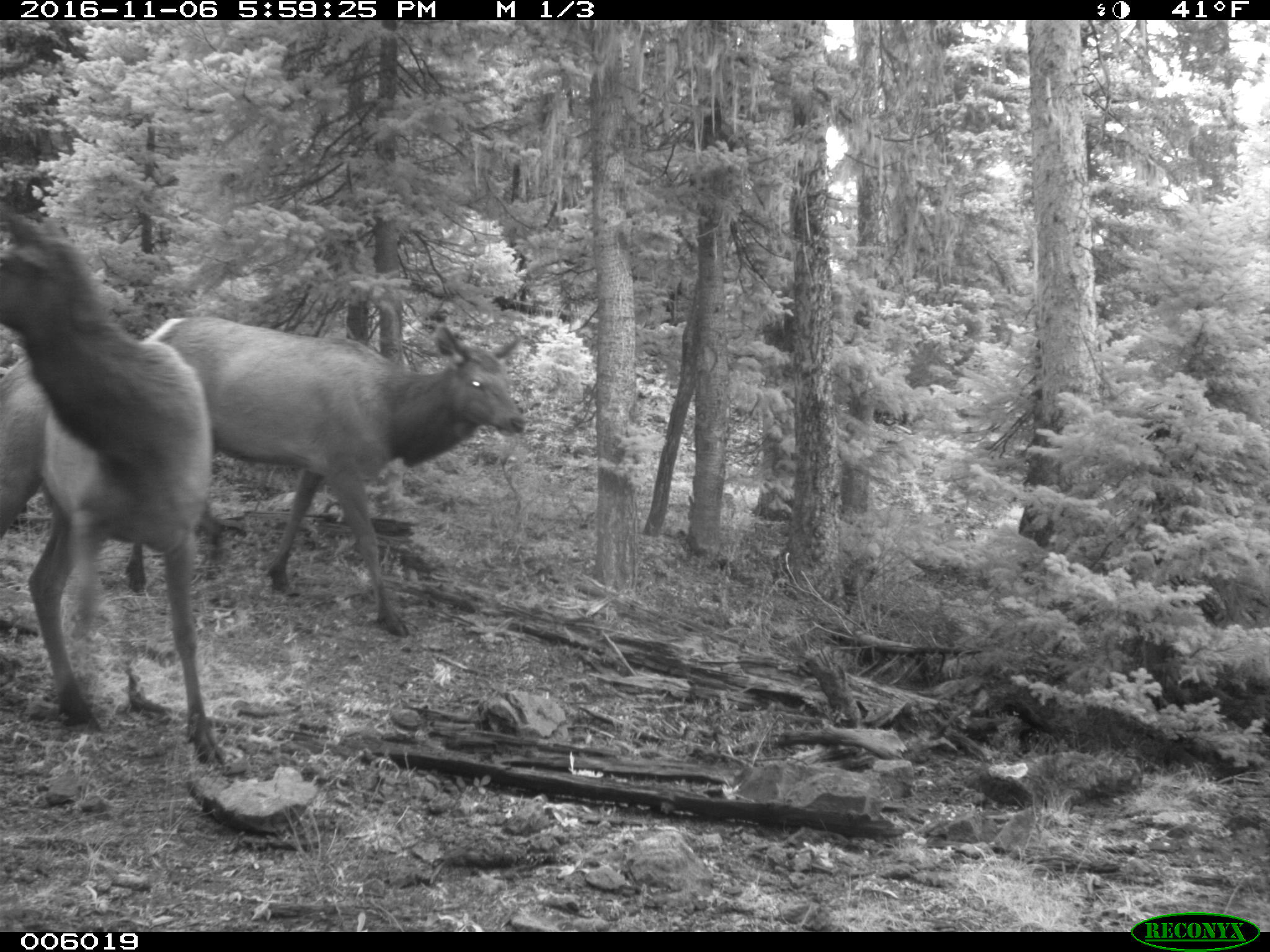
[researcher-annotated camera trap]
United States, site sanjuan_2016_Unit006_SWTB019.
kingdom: Animalia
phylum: Chordata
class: Mammalia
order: Artiodactyla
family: Cervidae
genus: Cervus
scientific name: Cervus elaphus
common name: red deer